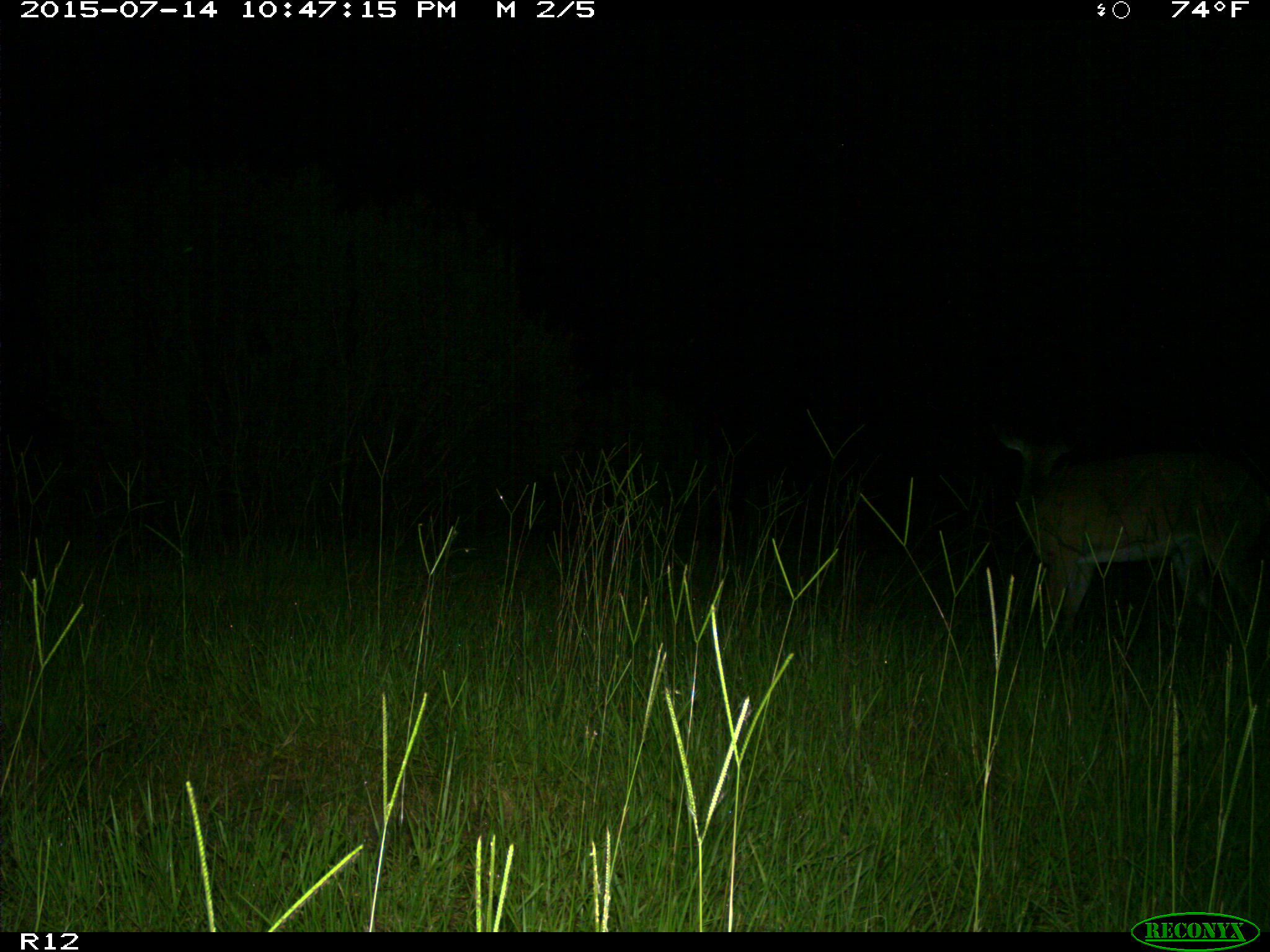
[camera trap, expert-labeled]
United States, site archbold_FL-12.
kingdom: Animalia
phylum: Chordata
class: Mammalia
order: Artiodactyla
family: Cervidae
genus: Odocoileus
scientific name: Odocoileus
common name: deer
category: unidentified deer